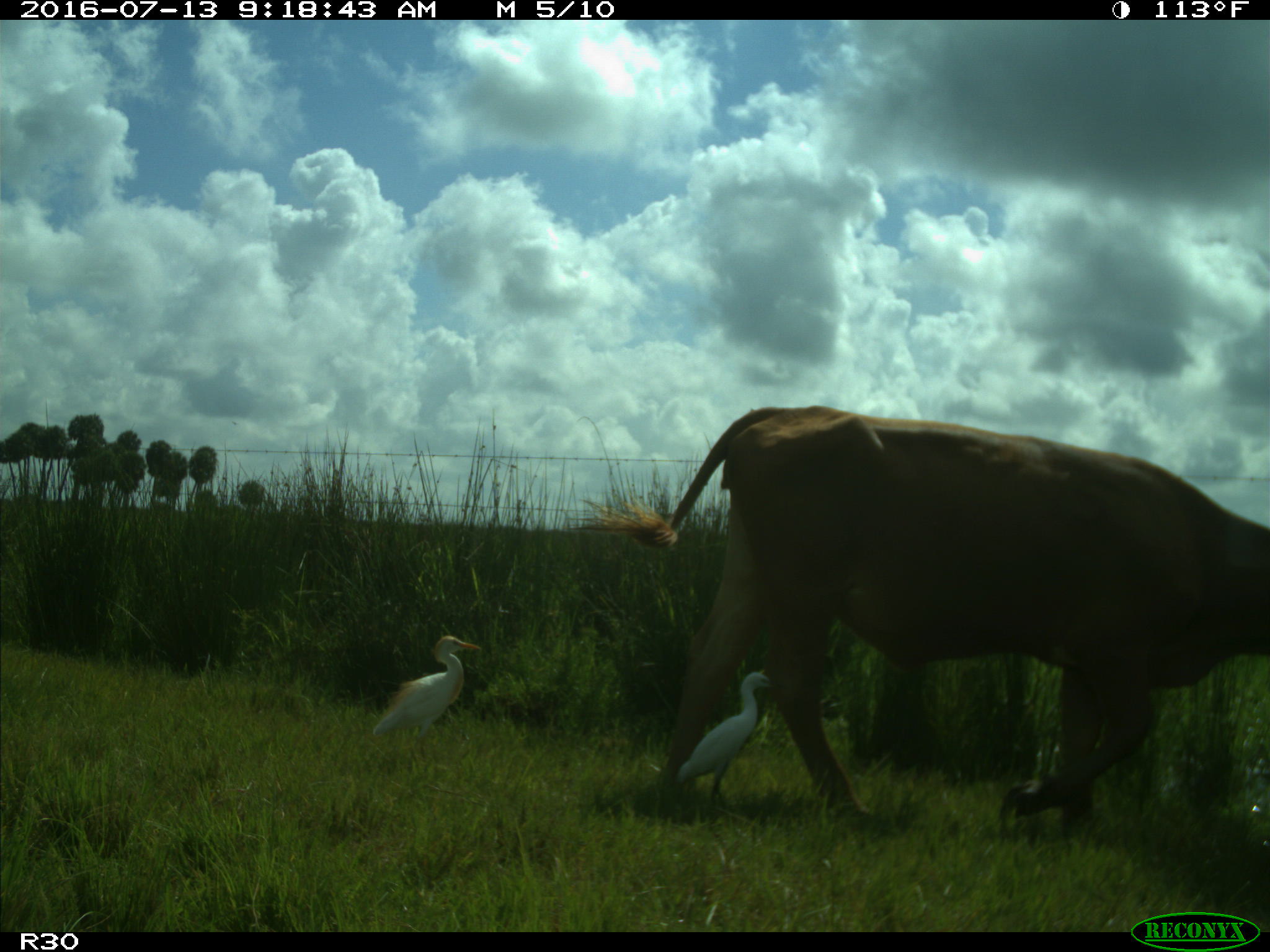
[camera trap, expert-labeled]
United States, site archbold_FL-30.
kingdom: Animalia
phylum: Chordata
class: Mammalia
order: Artiodactyla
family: Bovidae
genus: Bos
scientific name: Bos taurus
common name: domestic cow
Bos taurus (domestic cow).